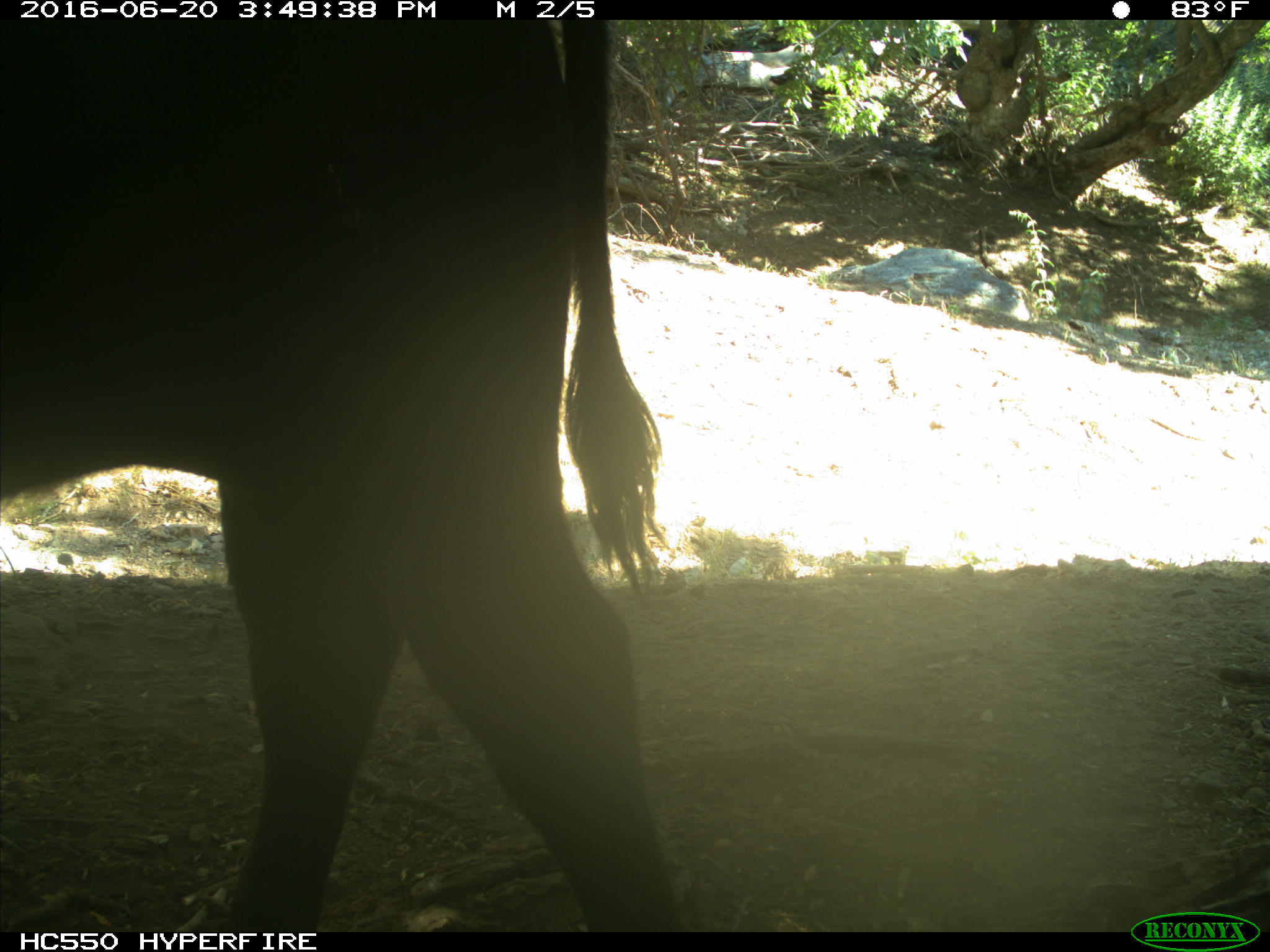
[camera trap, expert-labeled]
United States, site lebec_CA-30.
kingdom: Animalia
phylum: Chordata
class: Mammalia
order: Artiodactyla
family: Bovidae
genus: Bos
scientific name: Bos taurus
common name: domestic cow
Bos taurus (domestic cow).